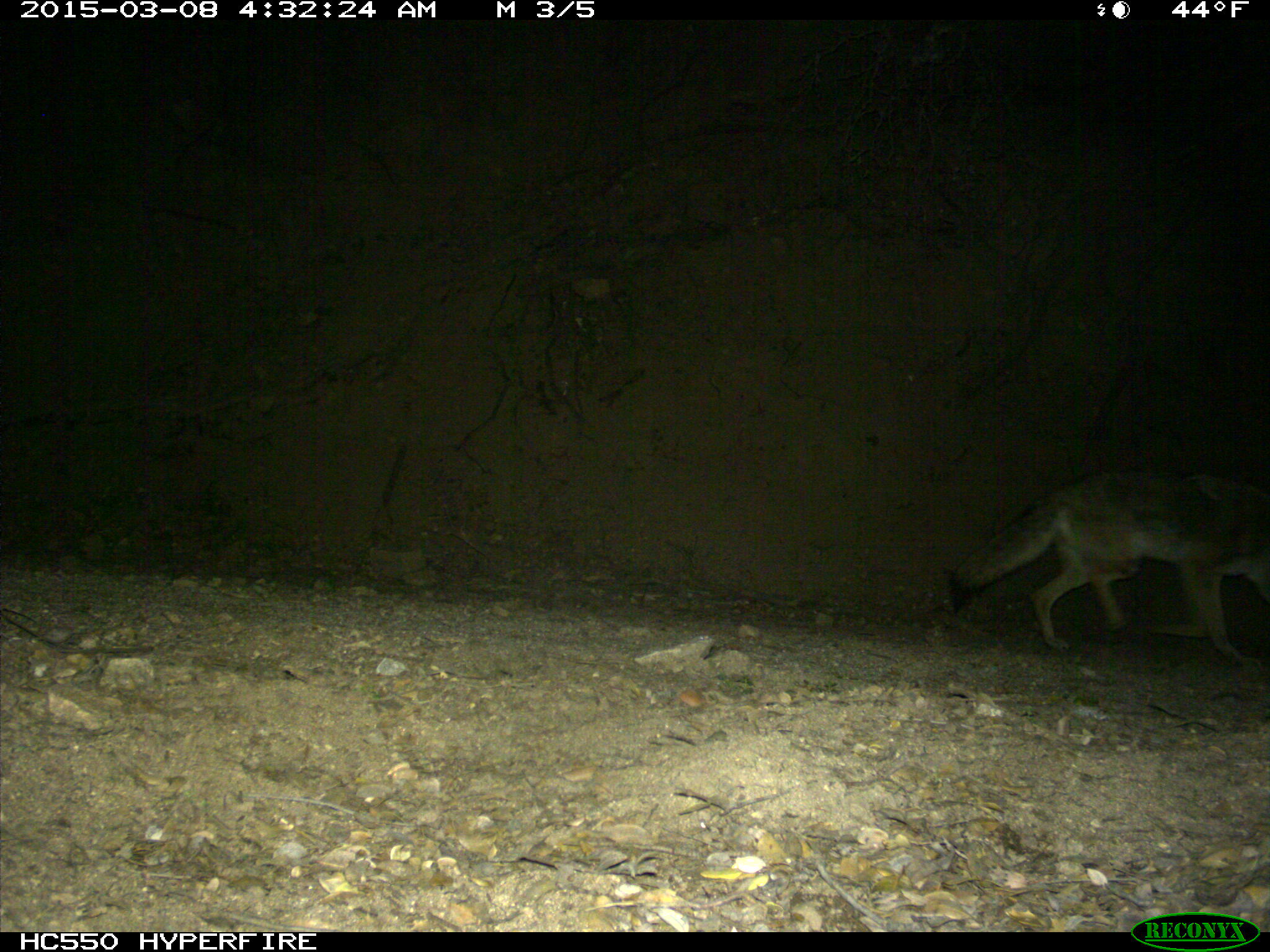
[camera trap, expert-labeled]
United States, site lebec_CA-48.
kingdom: Animalia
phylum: Chordata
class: Mammalia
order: Carnivora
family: Canidae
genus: Canis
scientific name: Canis latrans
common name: coyote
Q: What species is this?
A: Canis latrans (coyote).